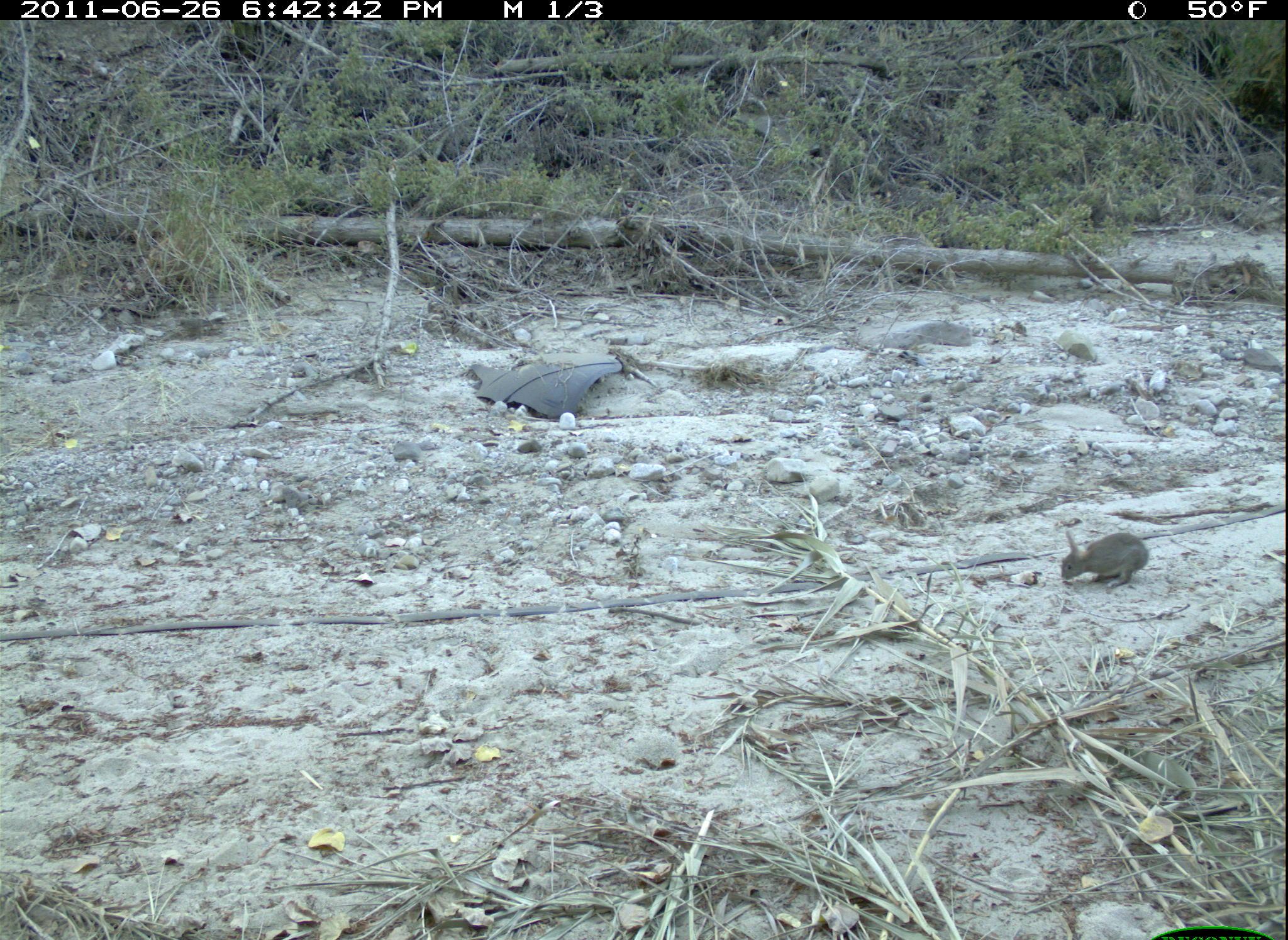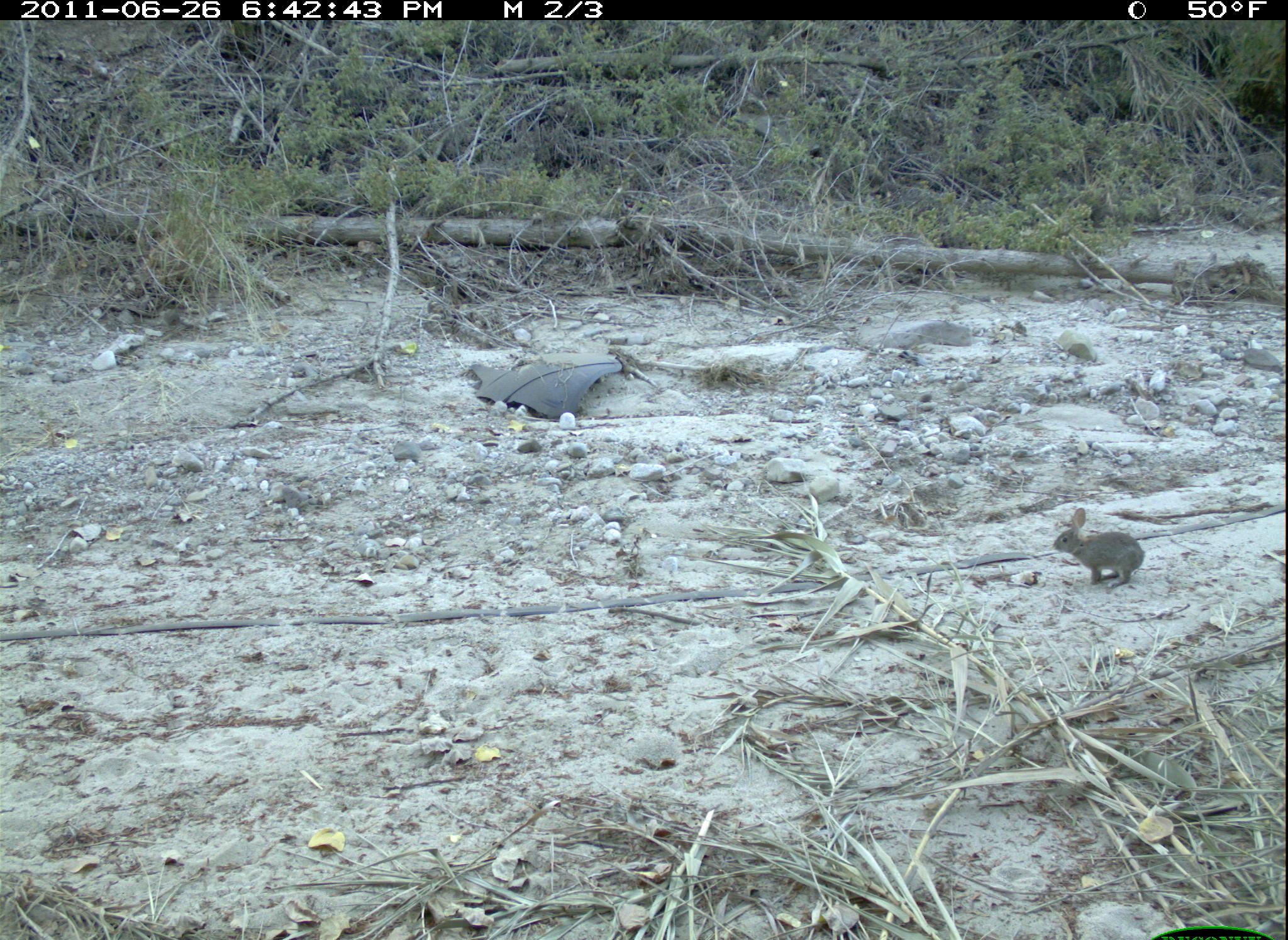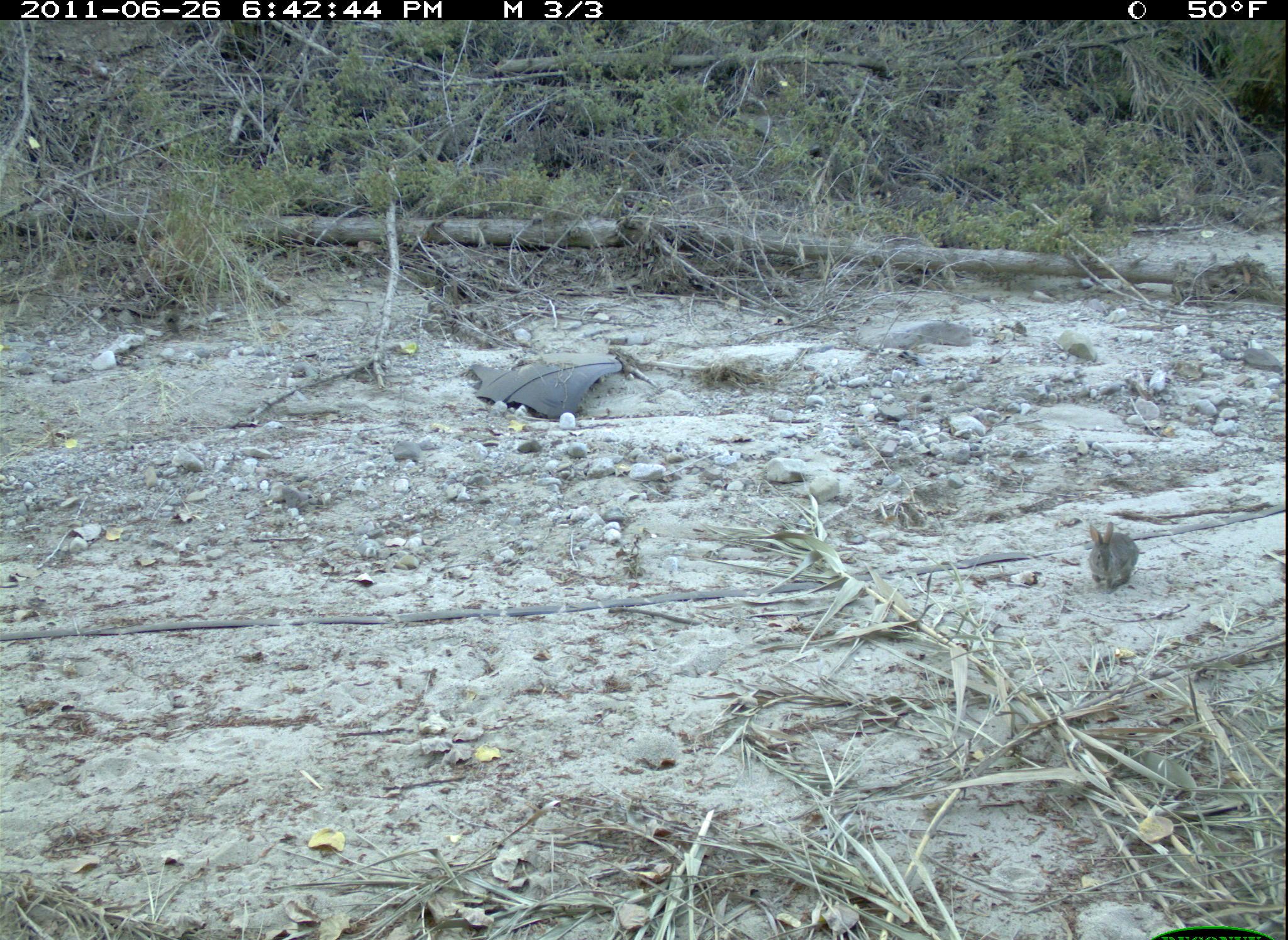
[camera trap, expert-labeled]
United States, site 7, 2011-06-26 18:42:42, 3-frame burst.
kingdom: Animalia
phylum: Chordata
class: Mammalia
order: Lagomorpha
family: Leporidae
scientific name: Leporidae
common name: rabbits and hares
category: rabbit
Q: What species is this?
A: Rabbit (rabbits and hares) (Leporidae).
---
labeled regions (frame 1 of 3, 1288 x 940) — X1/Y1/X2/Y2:
rabbit: 1050/520/1158/596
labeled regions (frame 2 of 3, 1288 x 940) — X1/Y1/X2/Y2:
rabbit: 1050/498/1154/596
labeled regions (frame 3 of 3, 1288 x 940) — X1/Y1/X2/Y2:
rabbit: 1075/514/1145/594